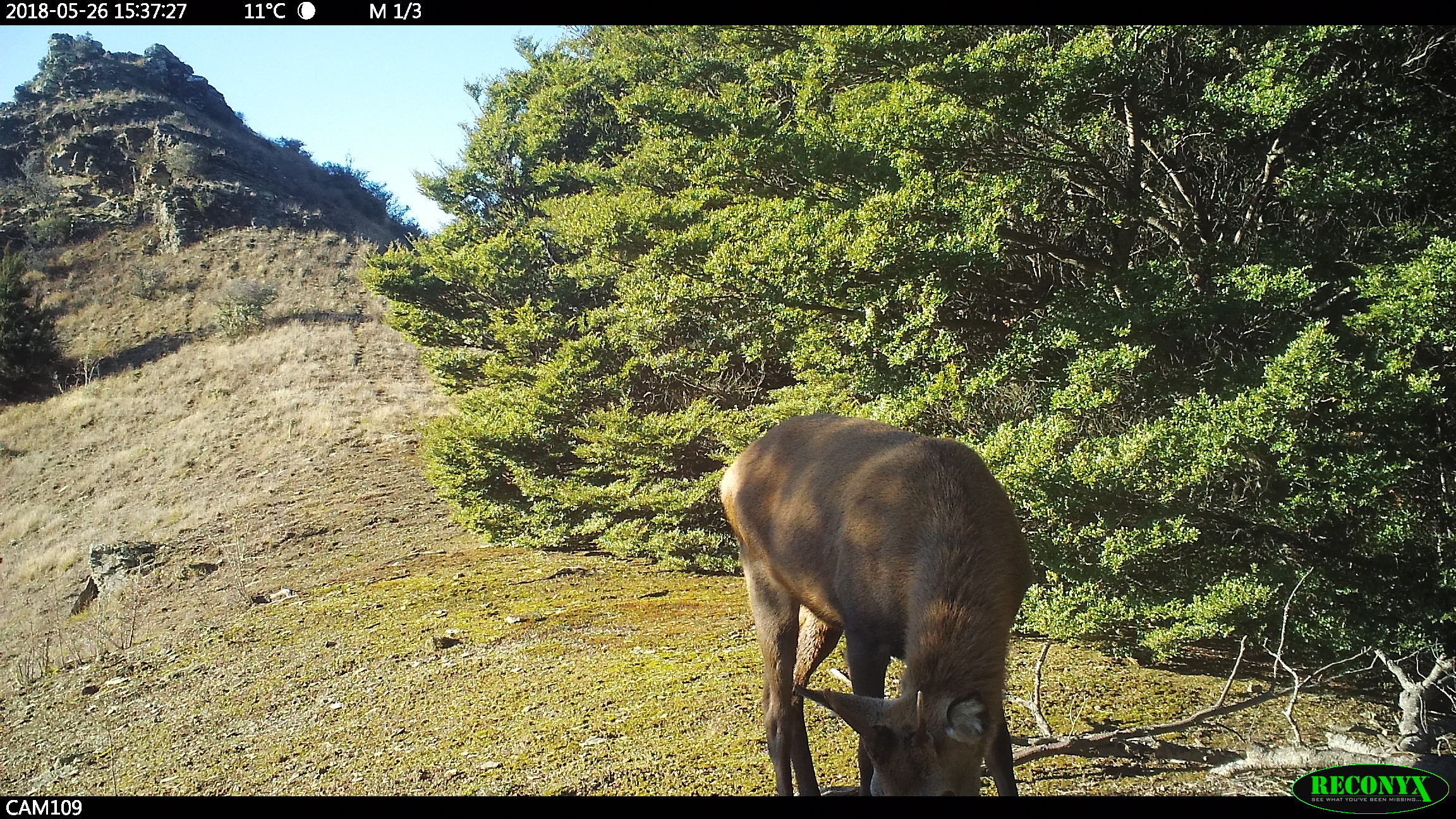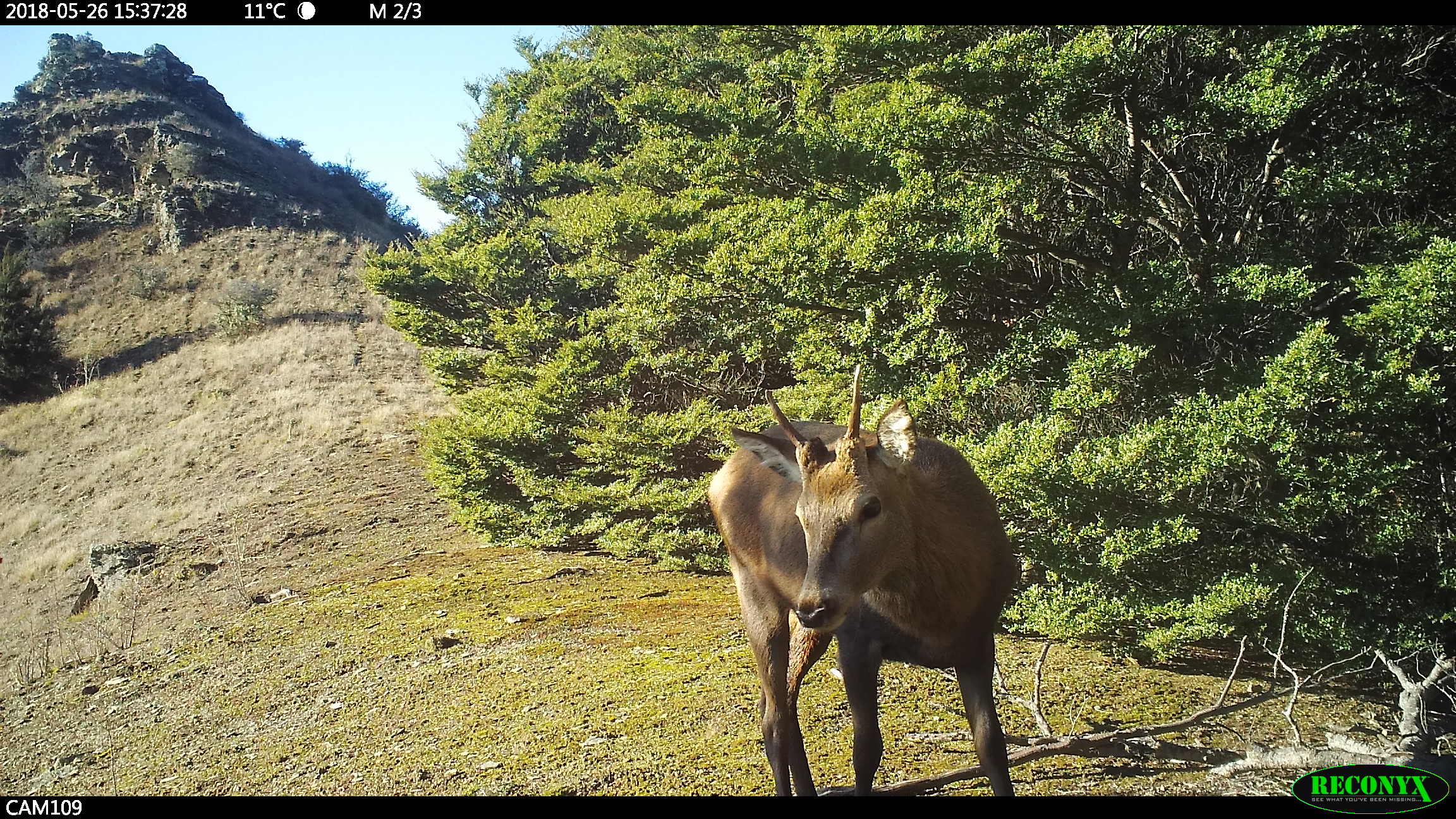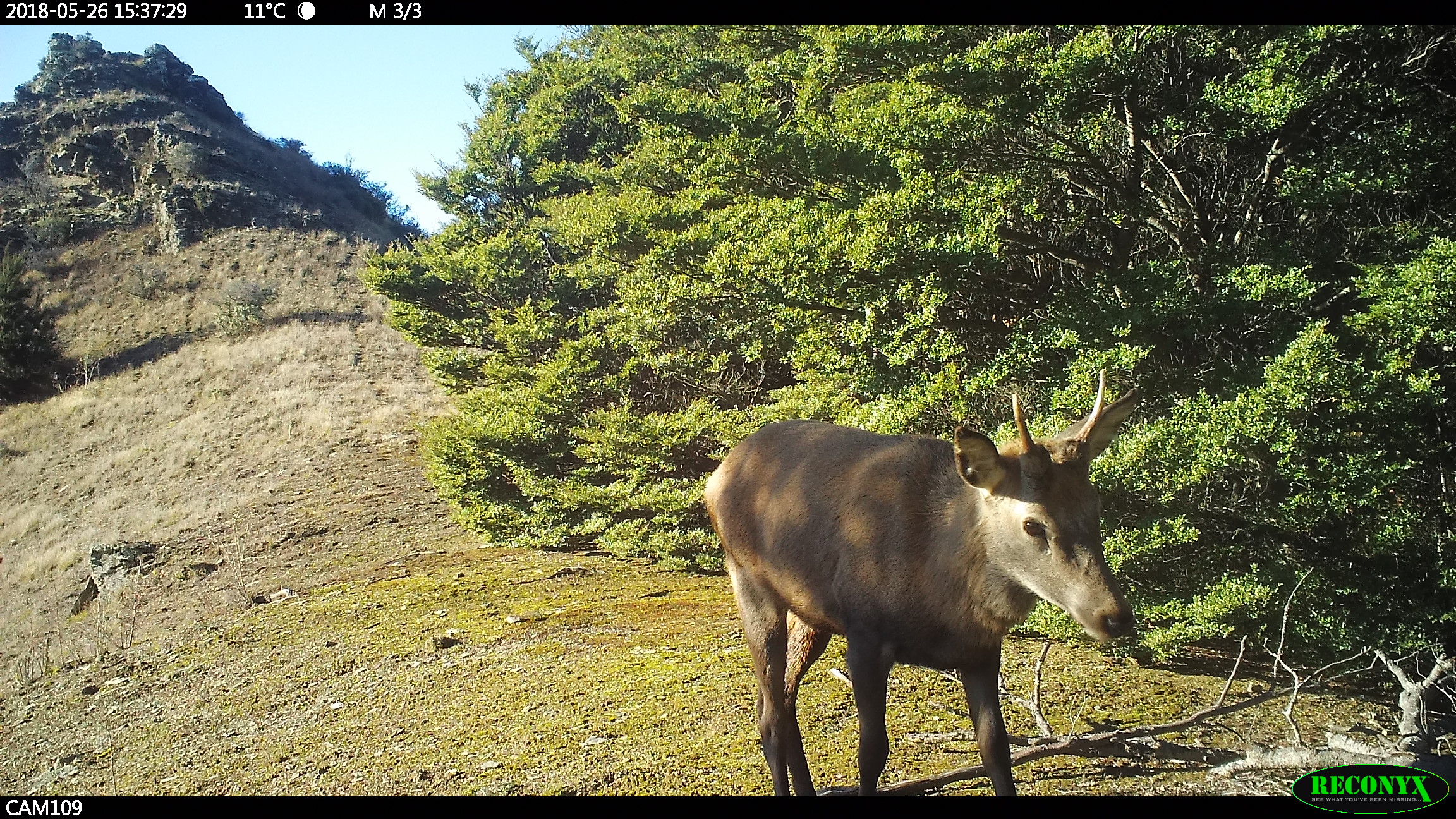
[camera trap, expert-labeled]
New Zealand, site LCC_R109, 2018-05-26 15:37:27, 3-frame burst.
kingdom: Animalia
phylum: Chordata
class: Mammalia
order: Artiodactyla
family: Cervidae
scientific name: Cervidae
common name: deer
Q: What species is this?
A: Deer (Cervidae).